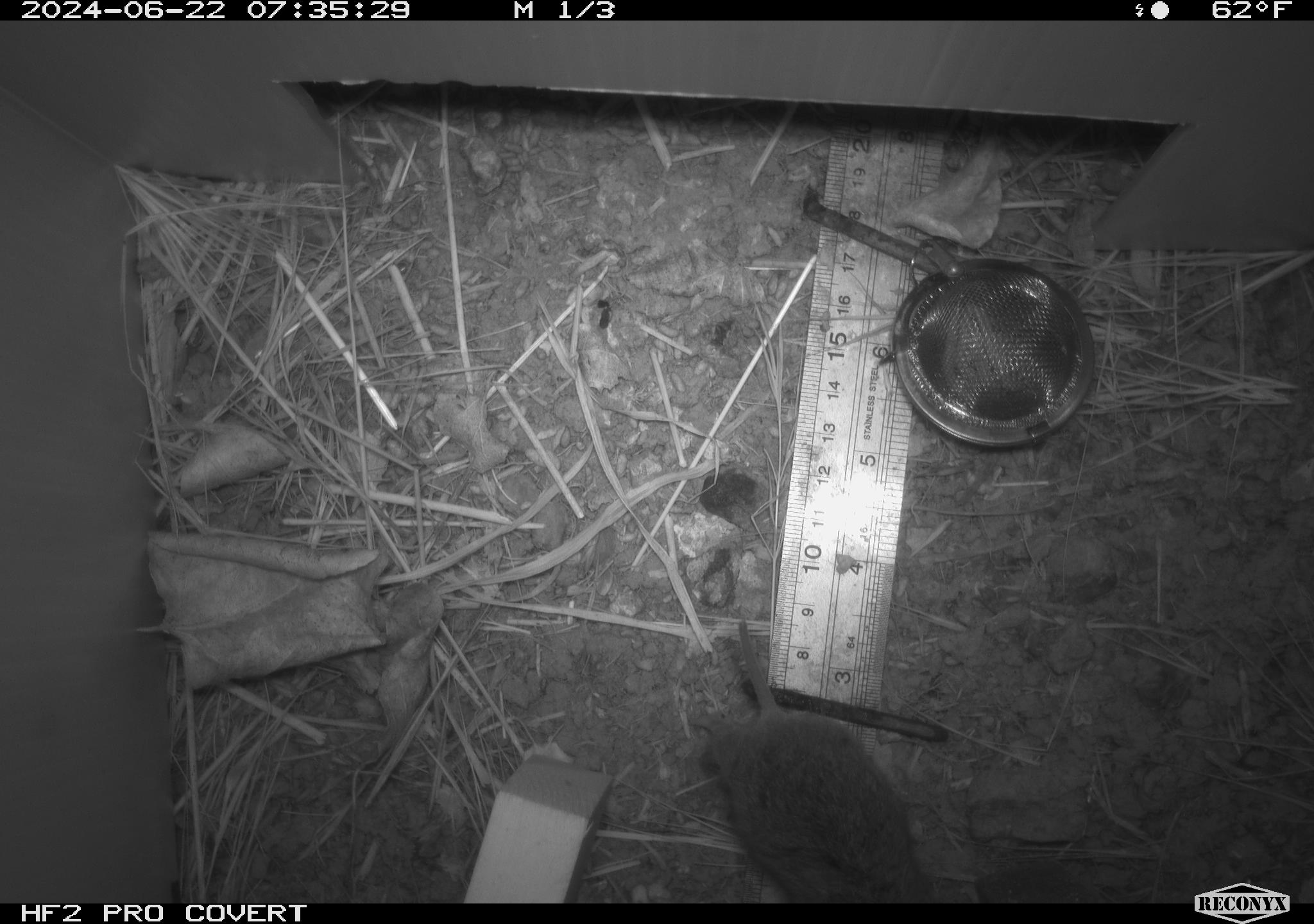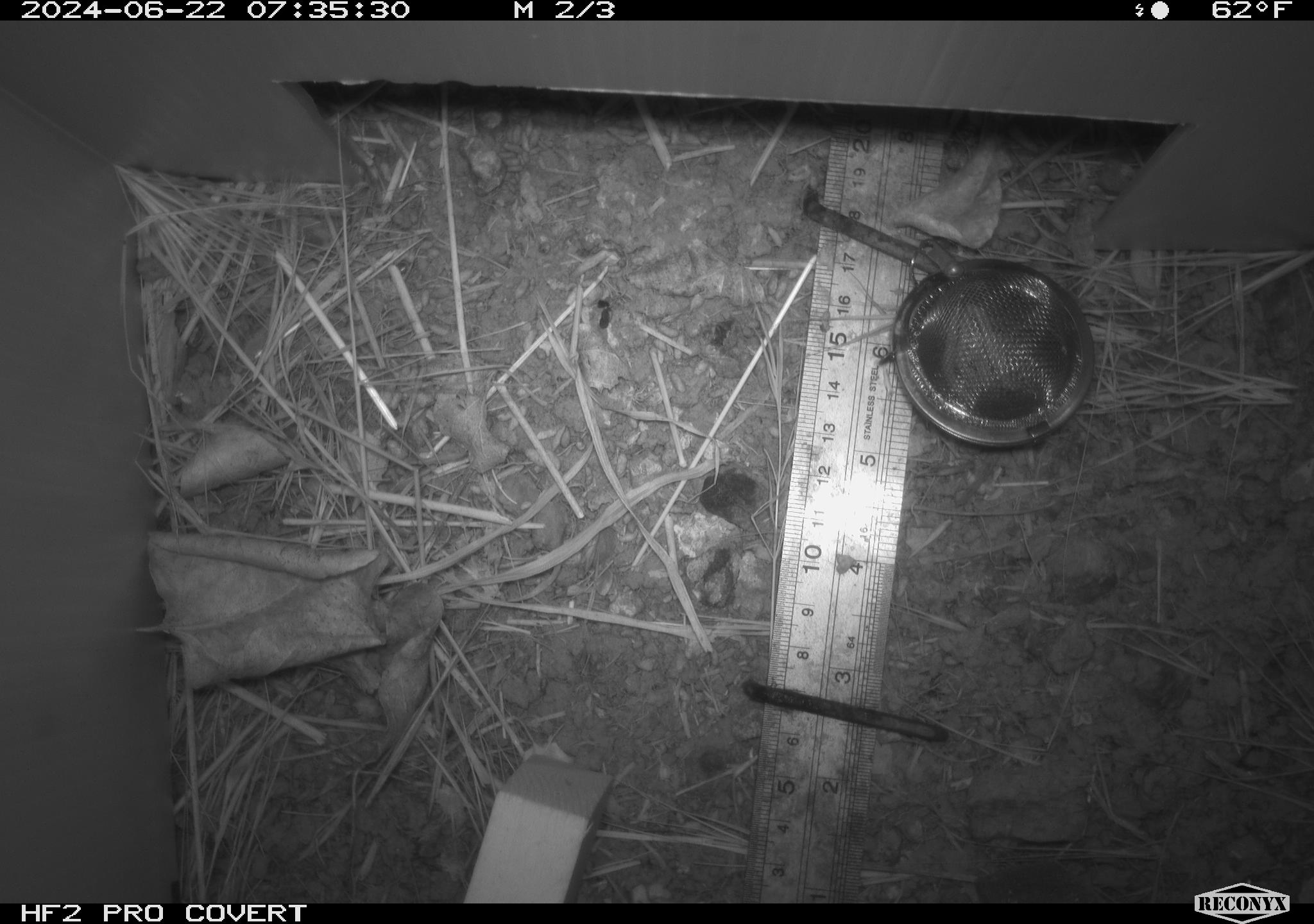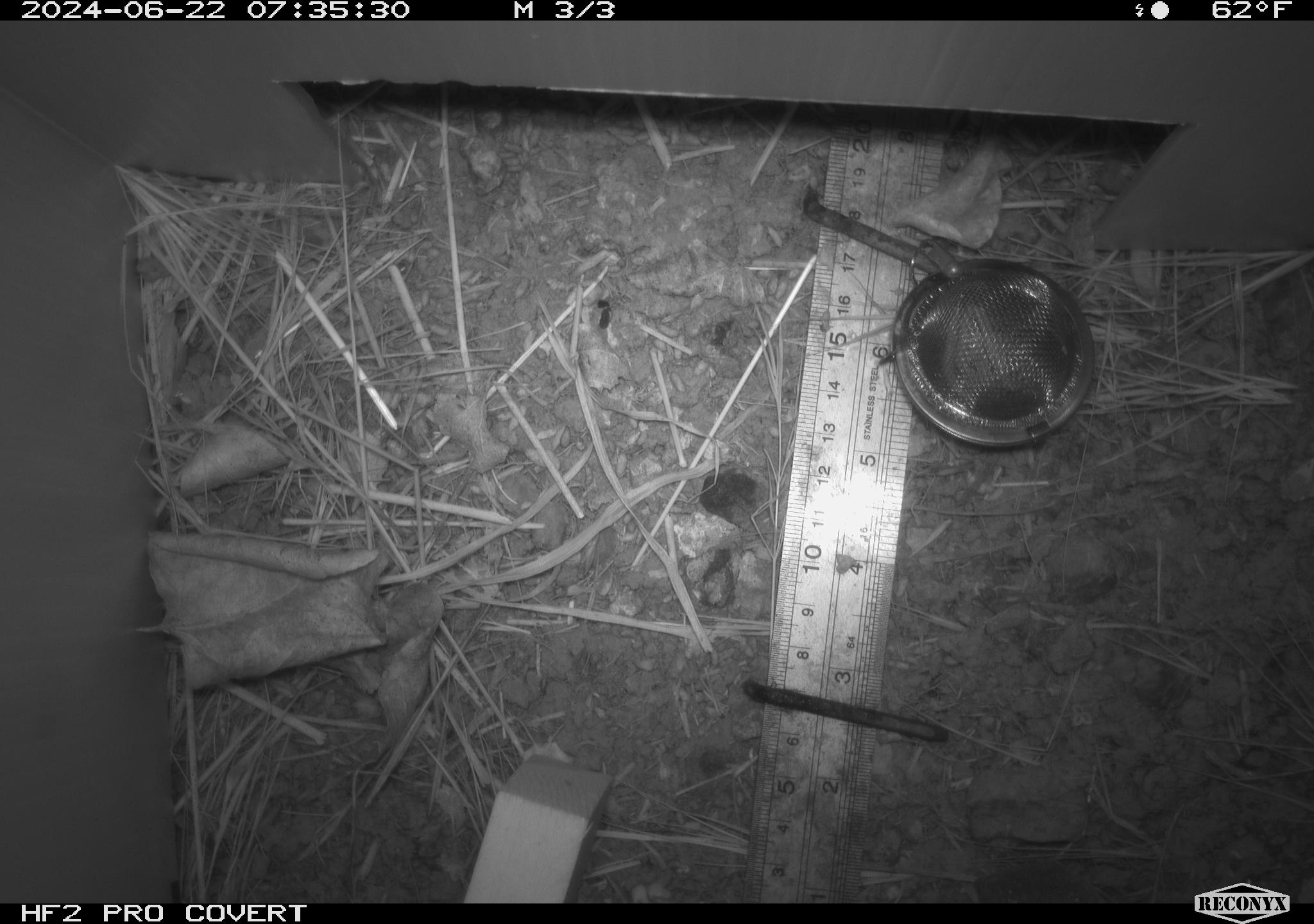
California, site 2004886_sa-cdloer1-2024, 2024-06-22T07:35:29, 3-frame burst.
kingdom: Animalia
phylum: Chordata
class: Mammalia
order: Rodentia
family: Cricetidae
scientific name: Arvicolinae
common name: voles, lemmings, and muskrats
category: arvicolinae subfamily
Arvicolinae subfamily (voles, lemmings, and muskrats) (Arvicolinae).